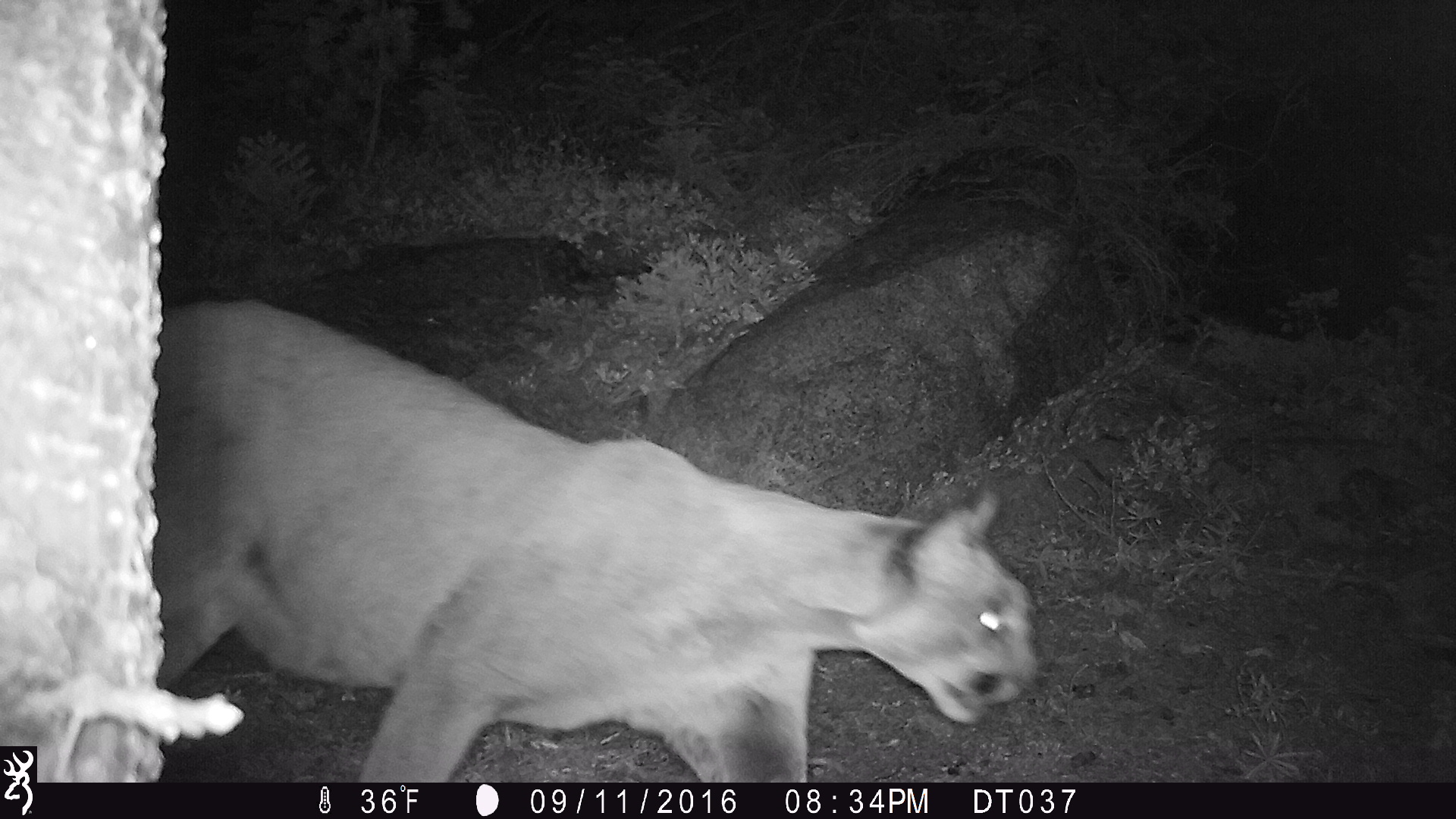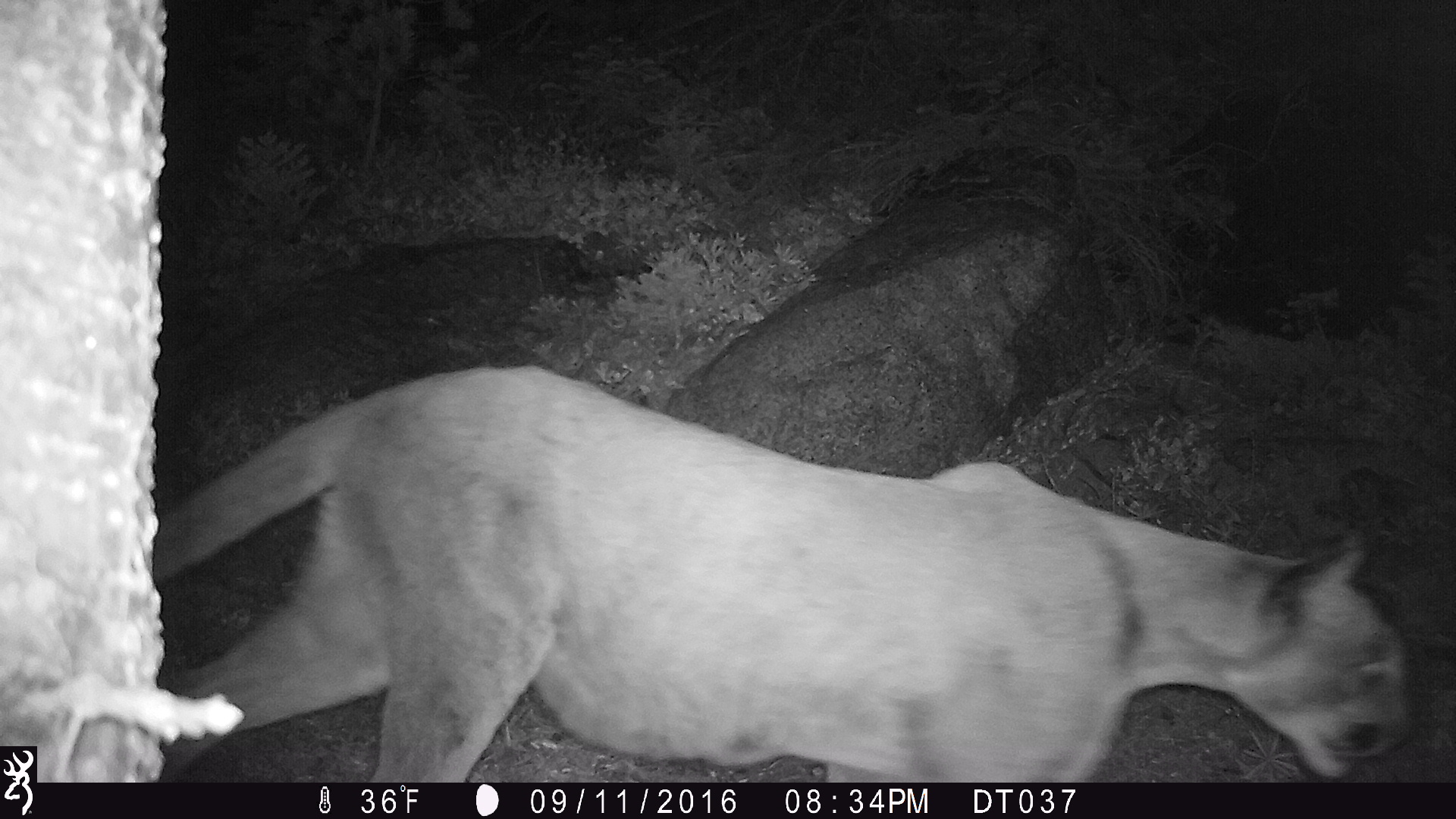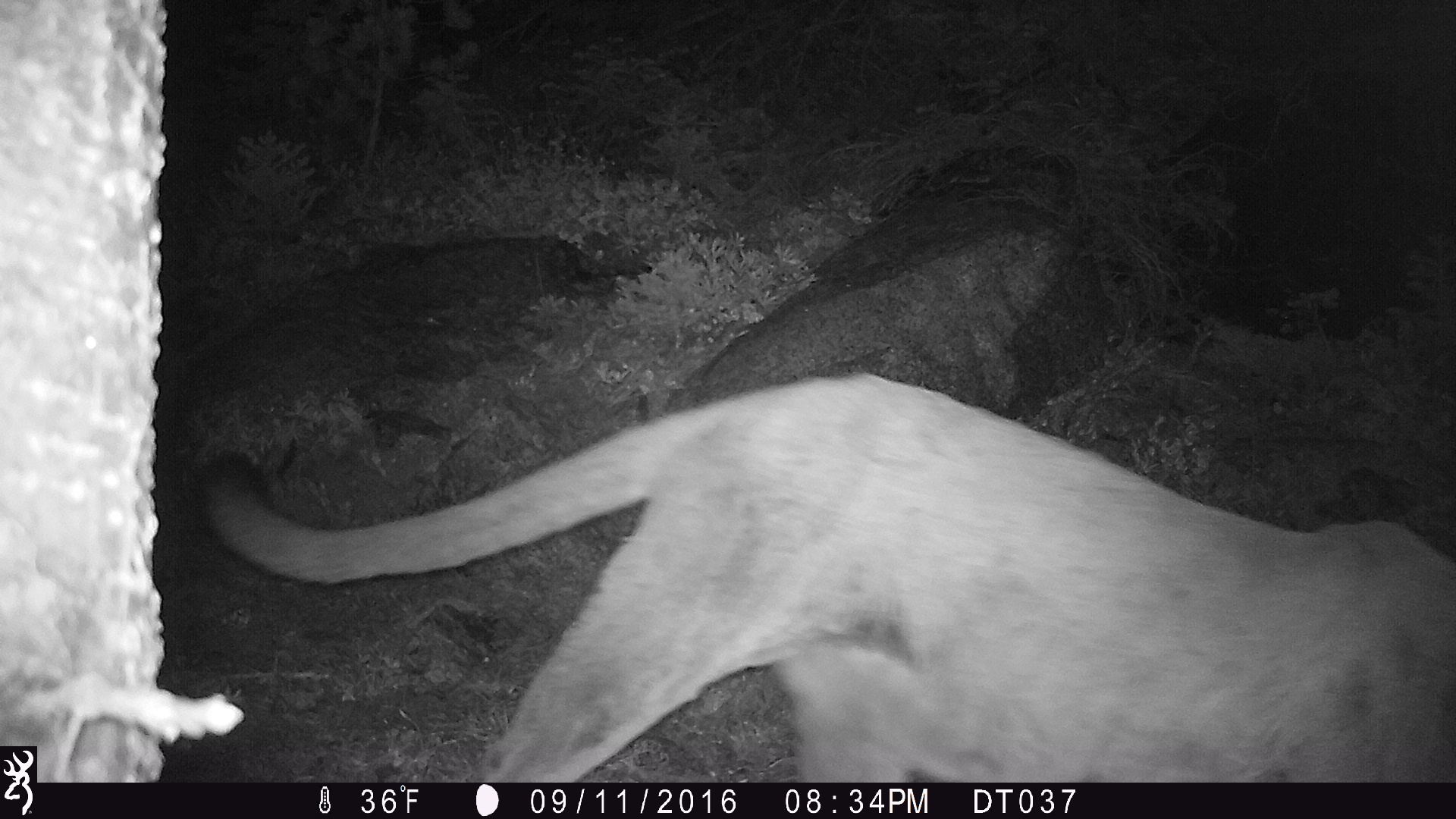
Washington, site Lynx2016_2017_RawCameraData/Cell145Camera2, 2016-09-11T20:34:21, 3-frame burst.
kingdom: Animalia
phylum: Chordata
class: Mammalia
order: Carnivora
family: Felidae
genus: Puma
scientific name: Puma concolor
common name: mountain lion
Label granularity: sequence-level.